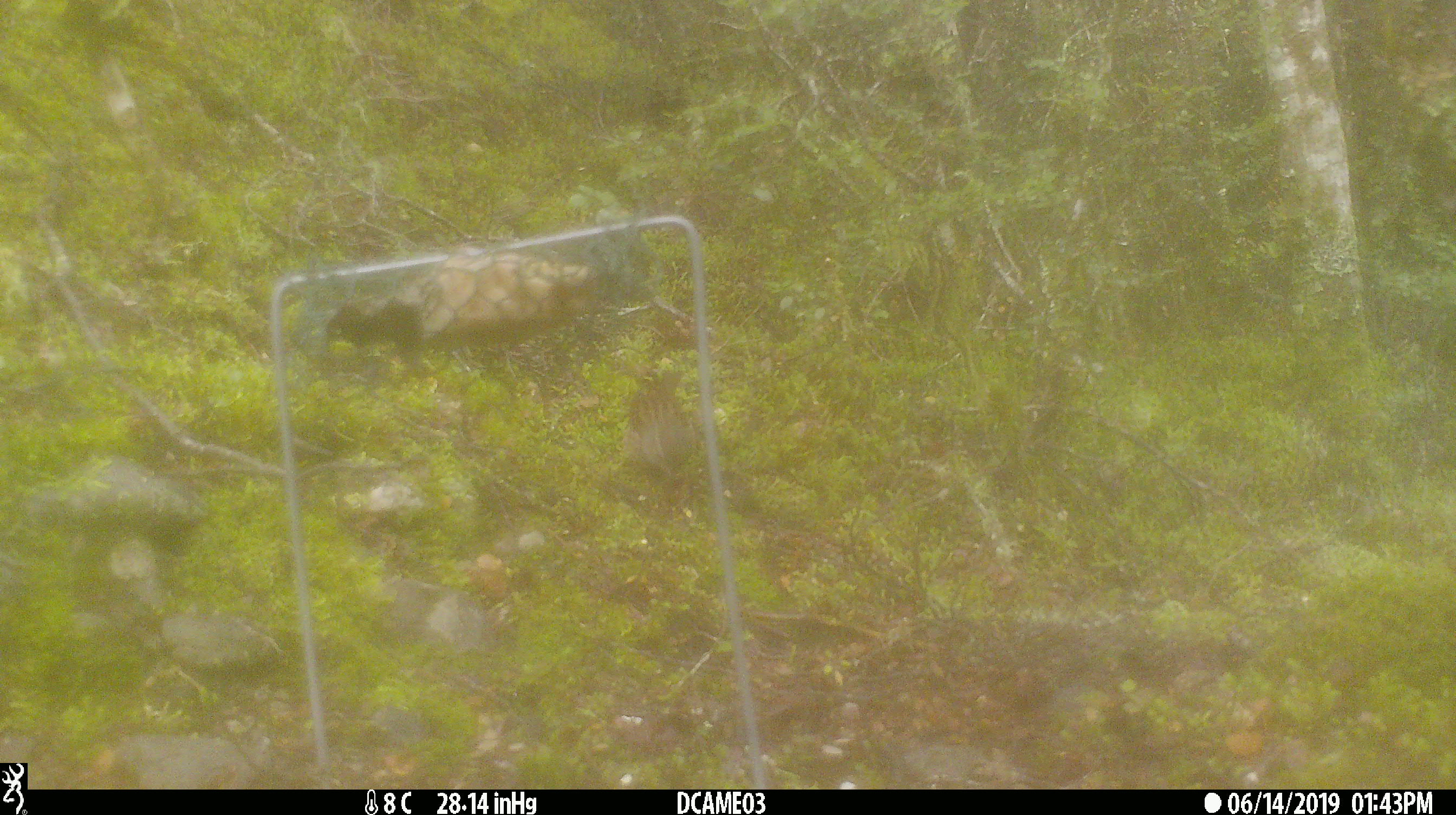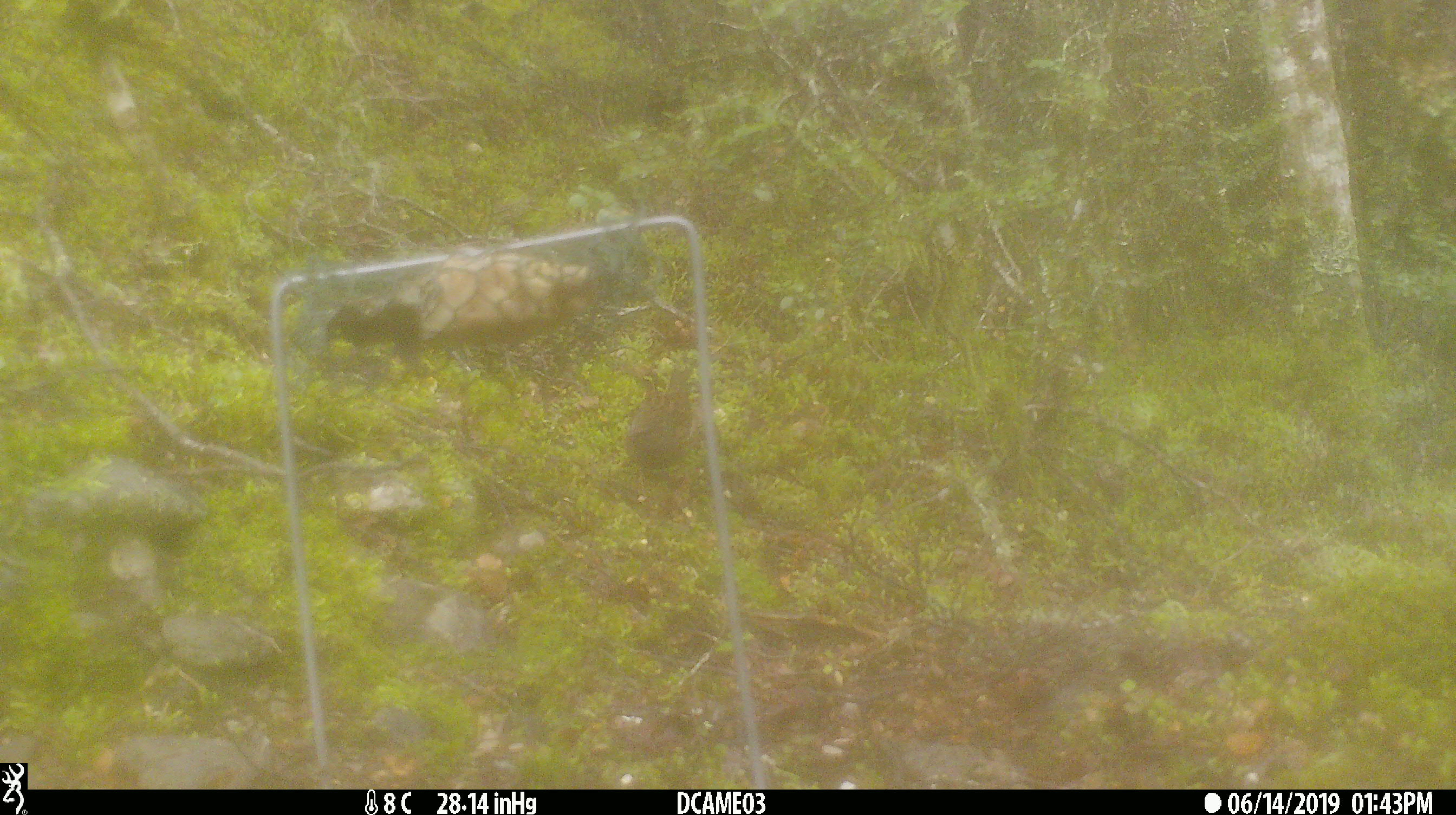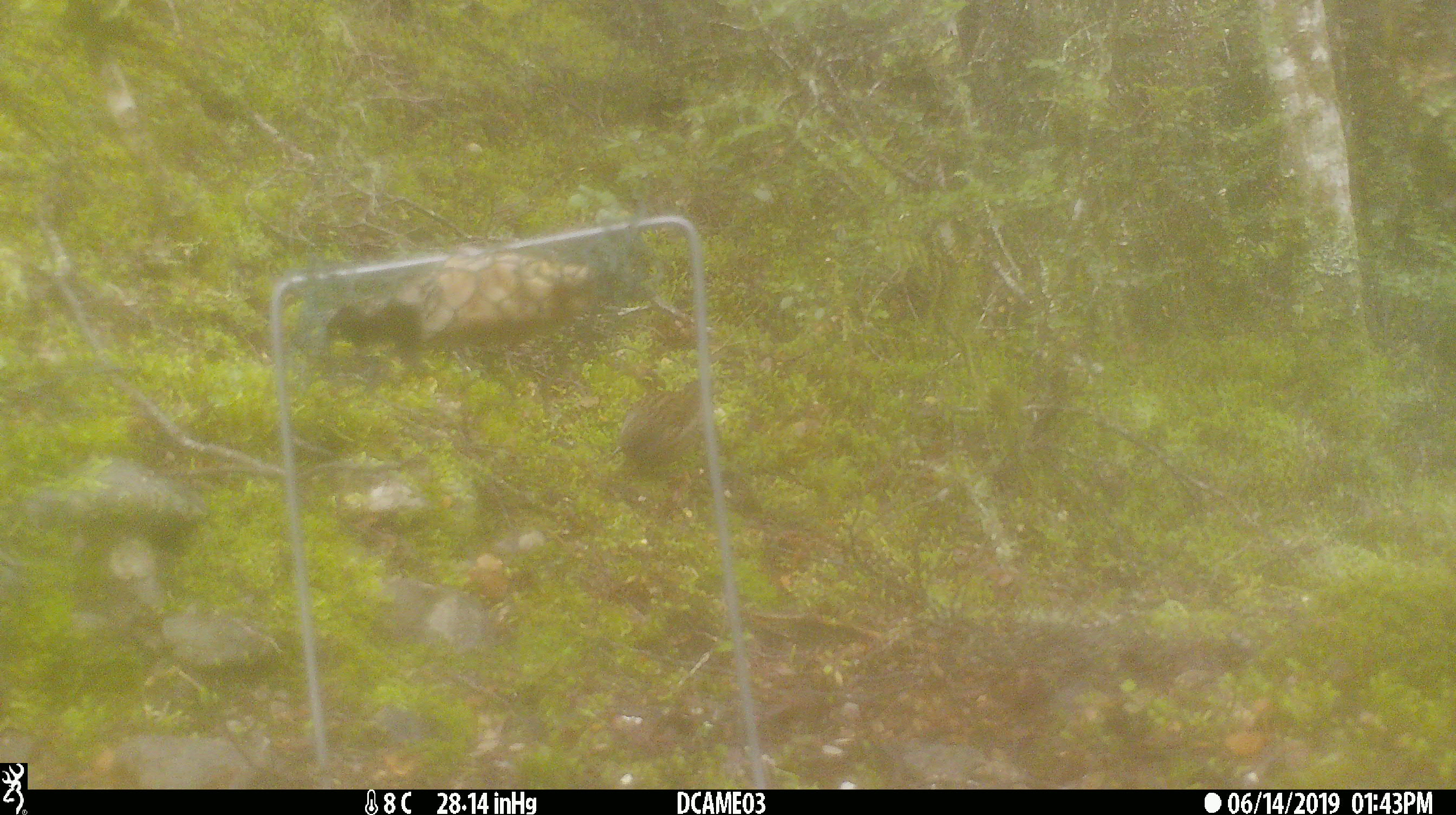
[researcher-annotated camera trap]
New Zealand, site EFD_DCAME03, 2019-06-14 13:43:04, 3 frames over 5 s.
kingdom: Animalia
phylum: Chordata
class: Aves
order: Passeriformes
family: Prunellidae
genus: Prunella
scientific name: Prunella modularis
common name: dunnock